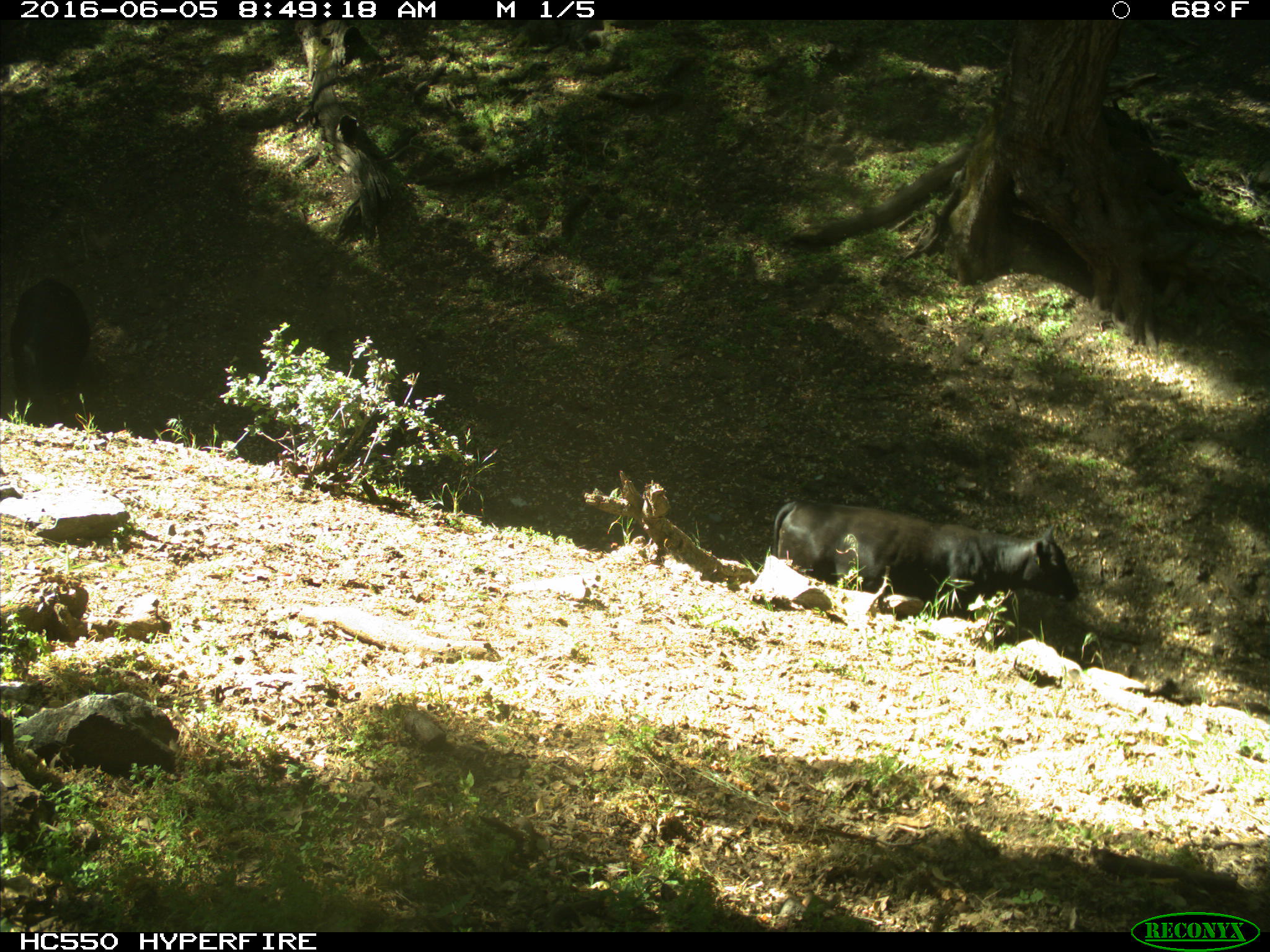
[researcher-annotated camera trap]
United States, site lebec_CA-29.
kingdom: Animalia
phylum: Chordata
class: Mammalia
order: Artiodactyla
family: Bovidae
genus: Bos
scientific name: Bos taurus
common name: domestic cow